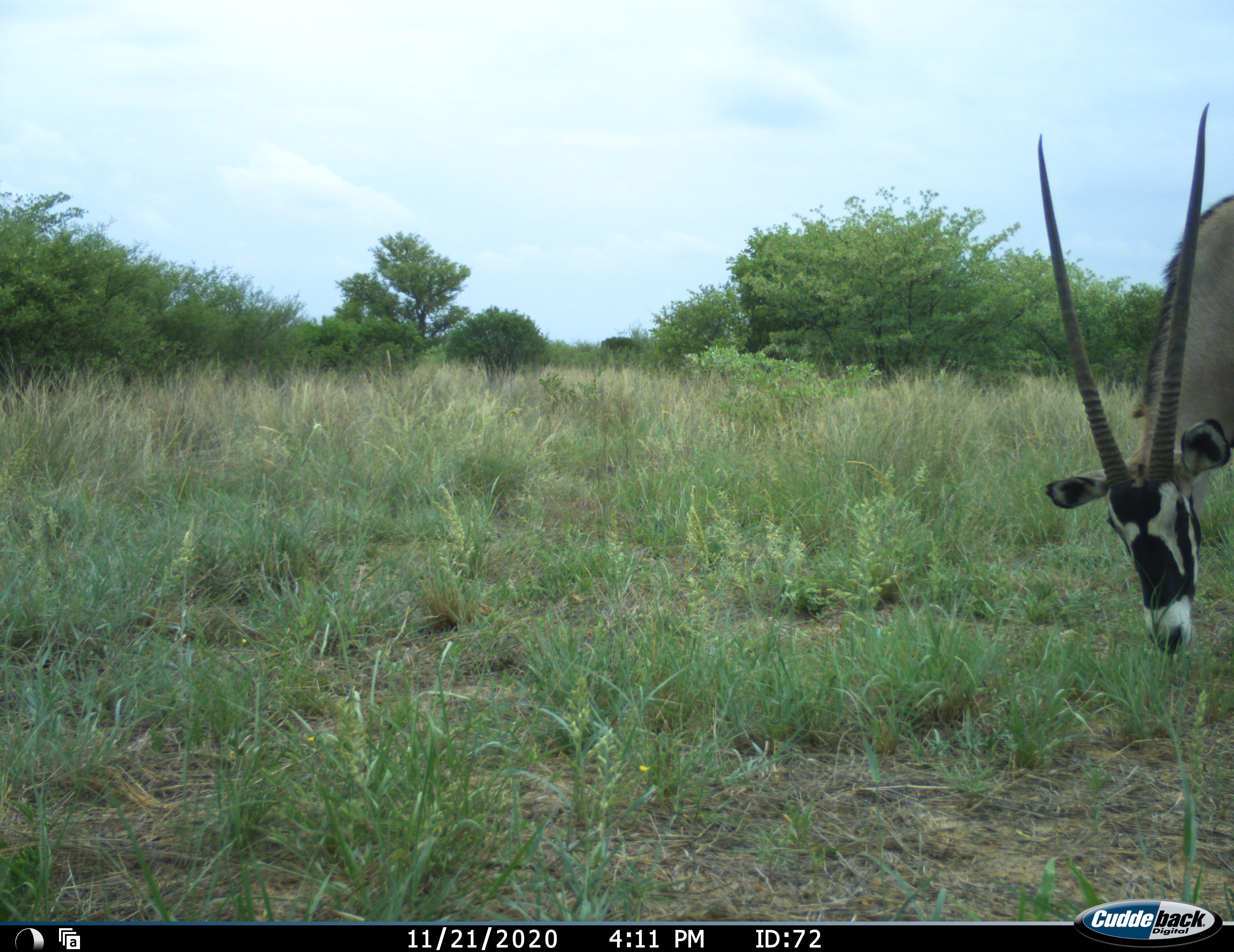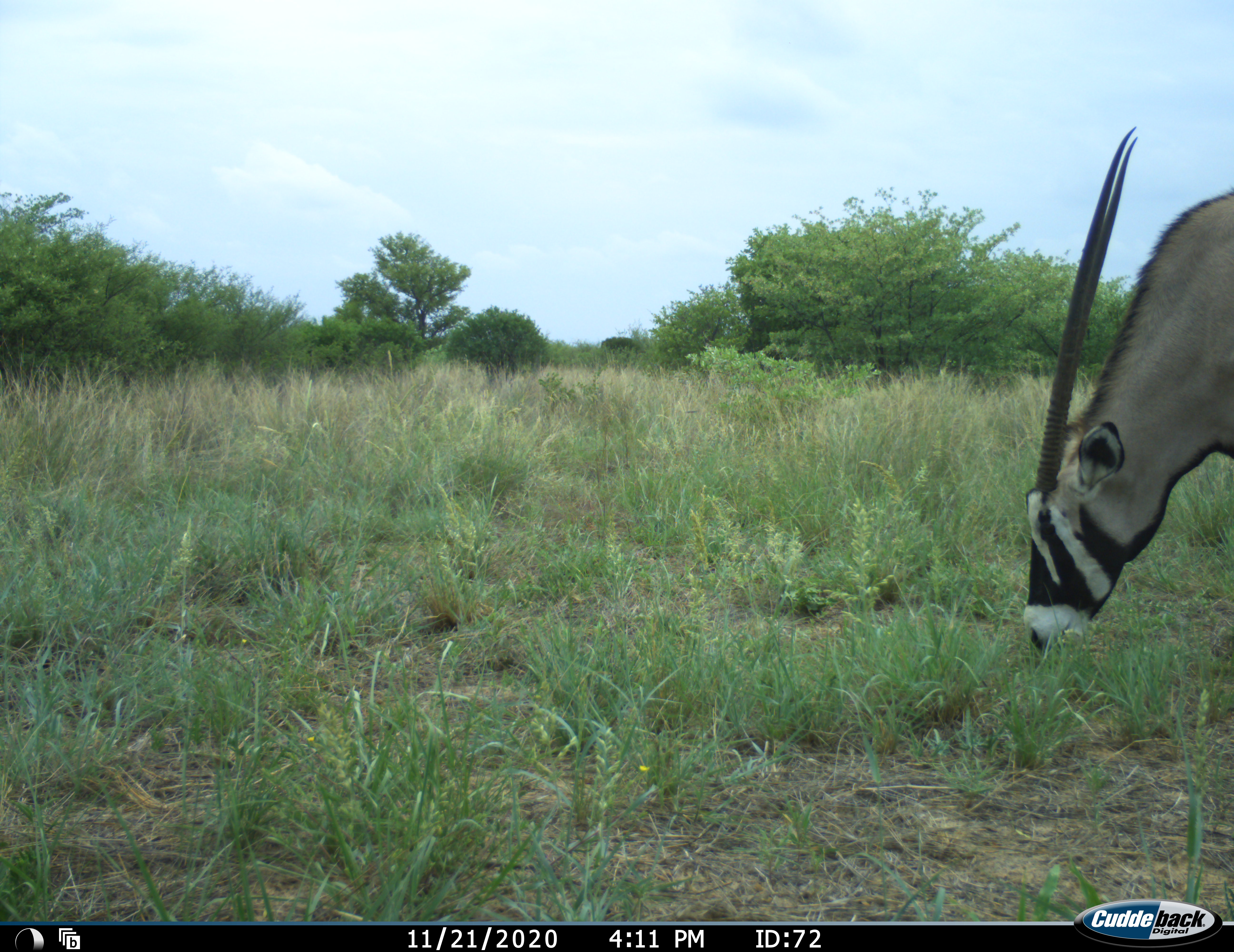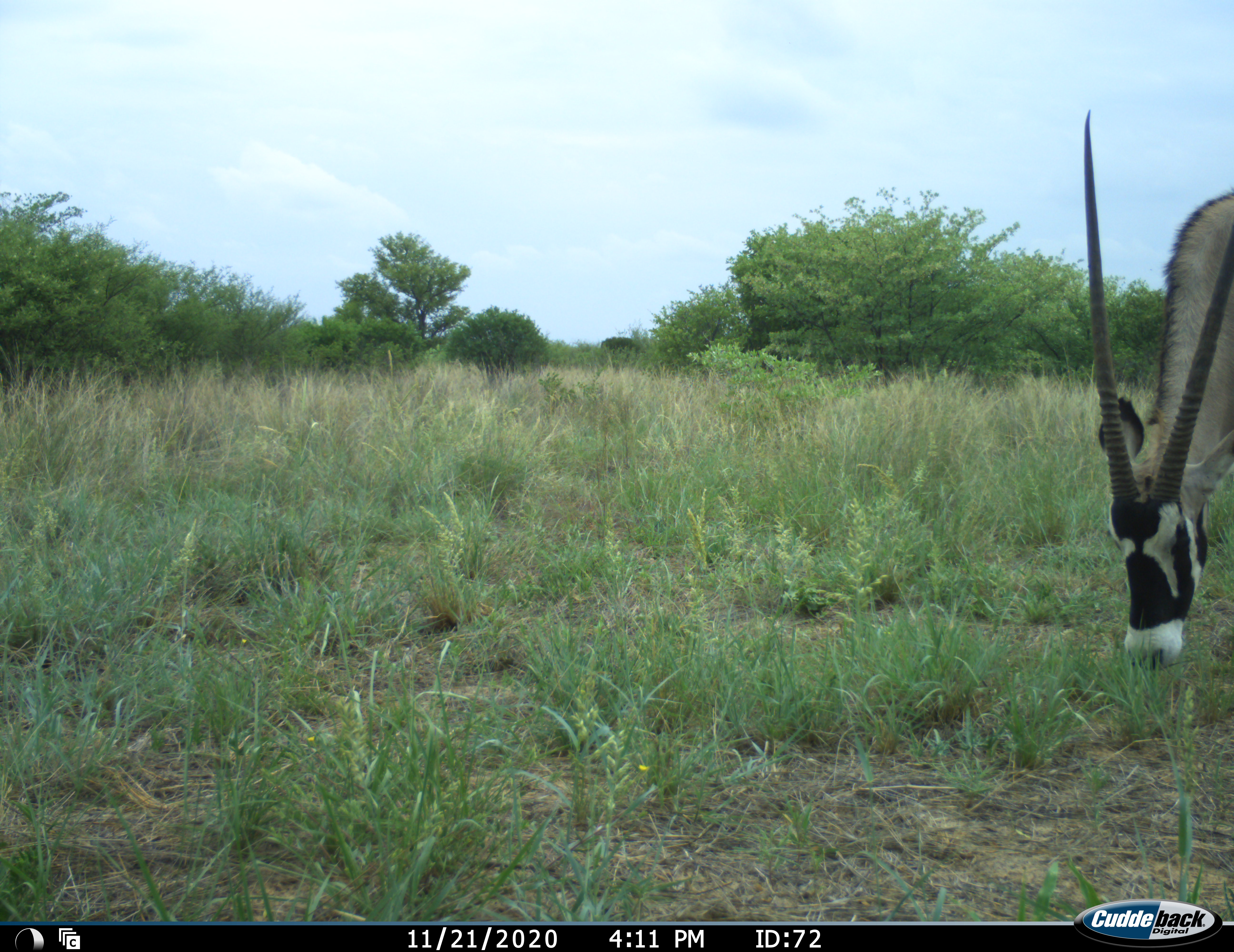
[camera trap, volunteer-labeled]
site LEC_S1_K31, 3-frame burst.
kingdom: Animalia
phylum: Chordata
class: Mammalia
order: Artiodactyla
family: Bovidae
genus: Oryx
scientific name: Oryx gazella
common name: gemsbok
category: oryx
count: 1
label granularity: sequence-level